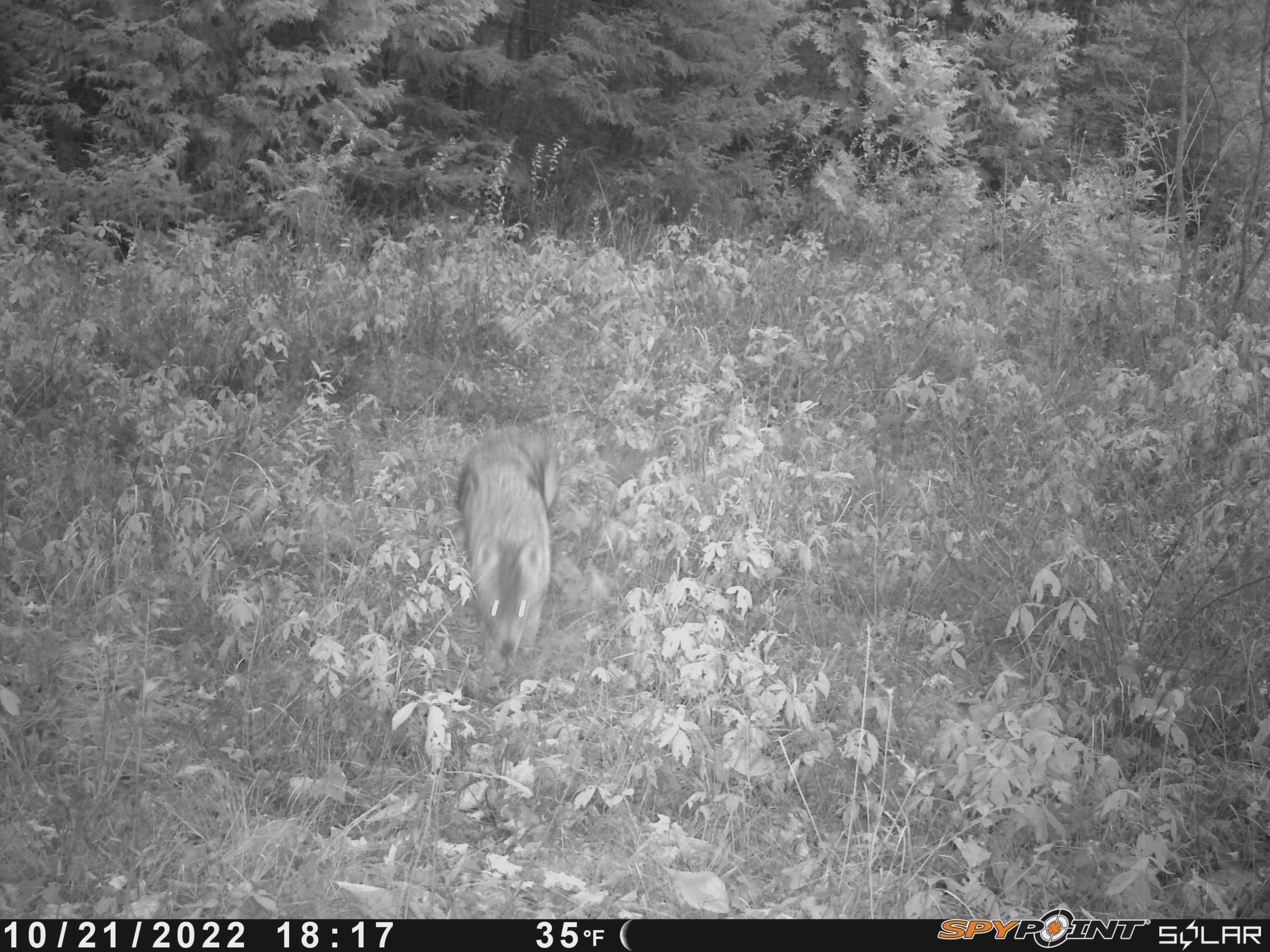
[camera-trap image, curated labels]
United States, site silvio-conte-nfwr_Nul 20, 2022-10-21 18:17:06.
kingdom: Animalia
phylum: Chordata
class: Mammalia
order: Carnivora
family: Canidae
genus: Canis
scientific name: Canis latrans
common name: coyote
Coyote (Canis latrans).